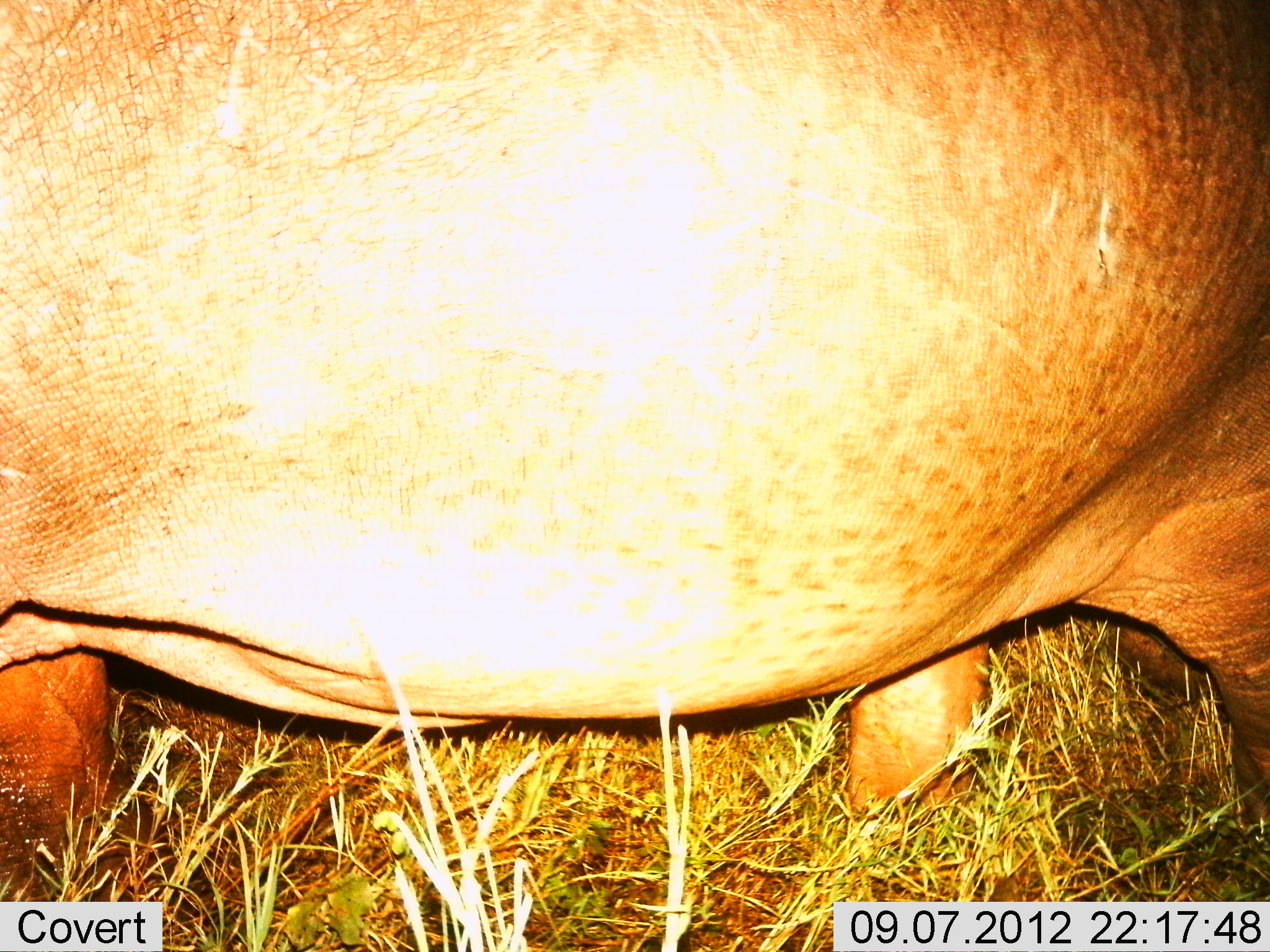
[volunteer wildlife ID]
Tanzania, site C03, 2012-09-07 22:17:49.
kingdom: Animalia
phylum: Chordata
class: Mammalia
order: Artiodactyla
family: Hippopotamidae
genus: Hippopotamus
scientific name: Hippopotamus amphibius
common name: hippopotamus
Hippopotamus (Hippopotamus amphibius), count 1. Behavior (volunteer vote fractions): standing 60%, resting 0%, moving 40%, interacting 0%. Young present (vote fraction): 0%. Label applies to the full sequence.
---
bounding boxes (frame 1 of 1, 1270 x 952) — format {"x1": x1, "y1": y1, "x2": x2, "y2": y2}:
animal: {"x1": 1, "y1": 0, "x2": 1270, "y2": 951}